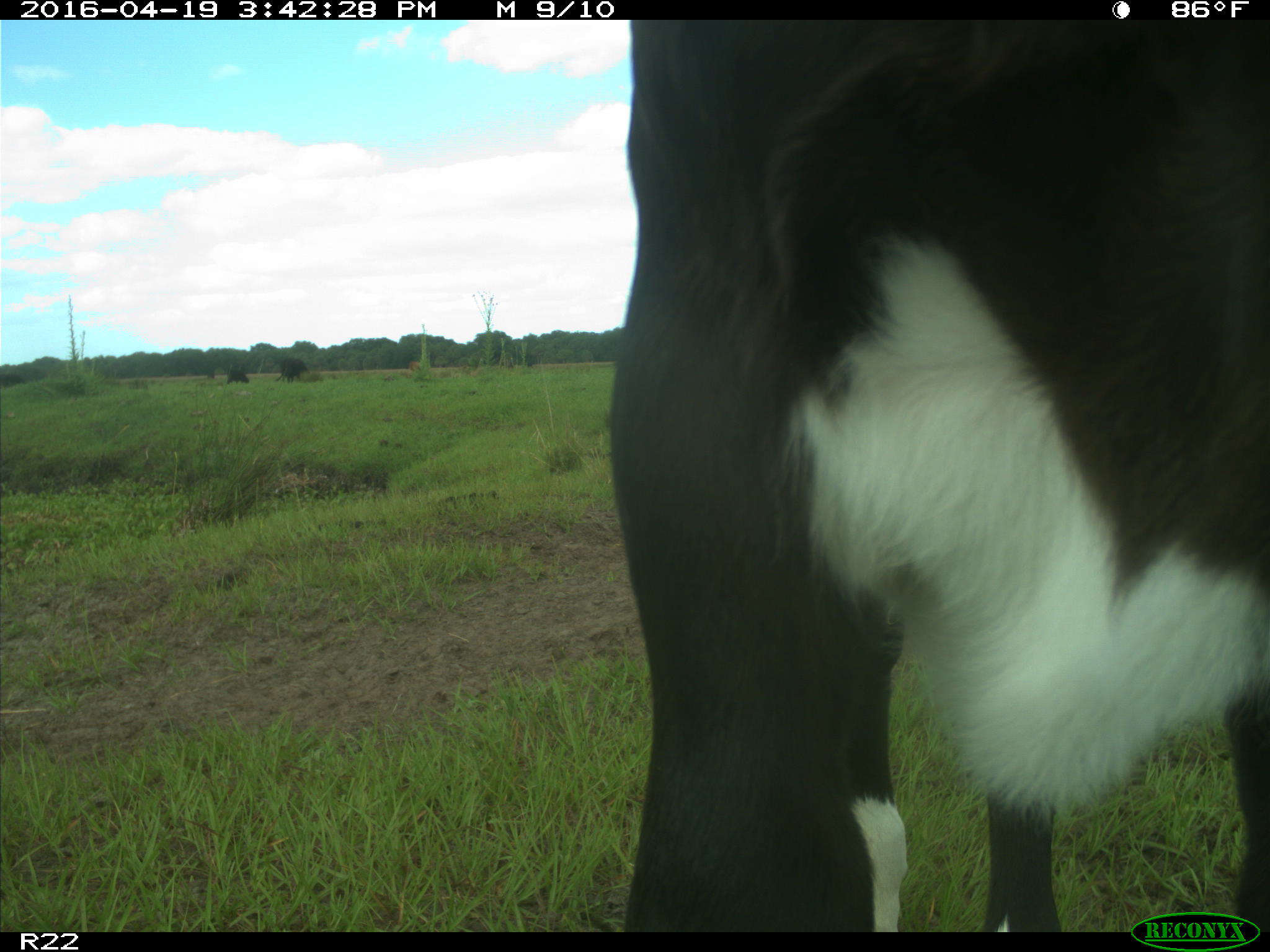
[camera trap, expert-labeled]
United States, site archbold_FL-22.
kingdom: Animalia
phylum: Chordata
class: Mammalia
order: Artiodactyla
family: Bovidae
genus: Bos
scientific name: Bos taurus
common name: domestic cow